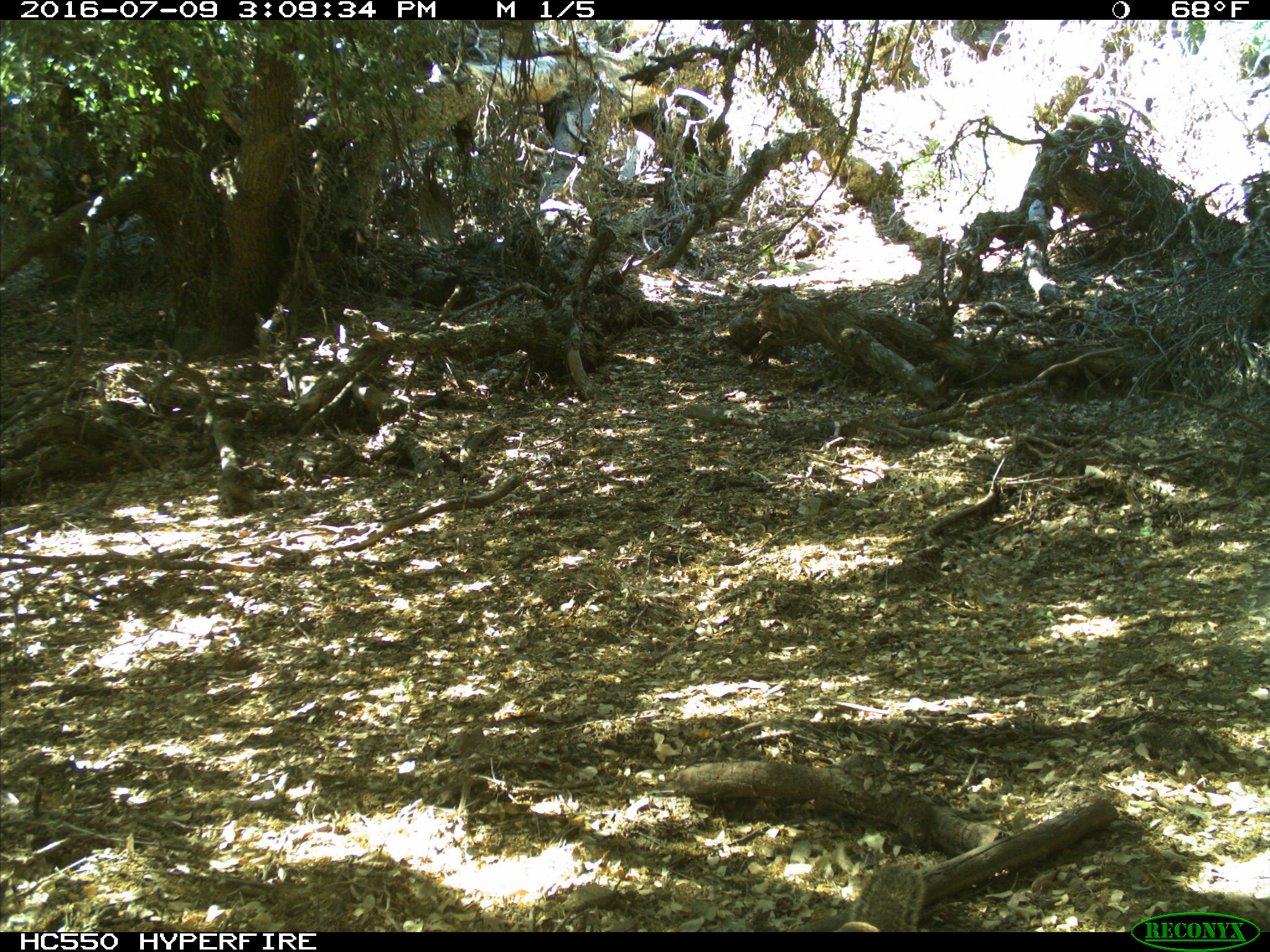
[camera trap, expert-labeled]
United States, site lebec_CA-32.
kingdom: Animalia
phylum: Chordata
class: Mammalia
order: Rodentia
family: Sciuridae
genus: Otospermophilus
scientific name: Otospermophilus beecheyi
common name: california ground squirrel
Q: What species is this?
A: Otospermophilus beecheyi (california ground squirrel).